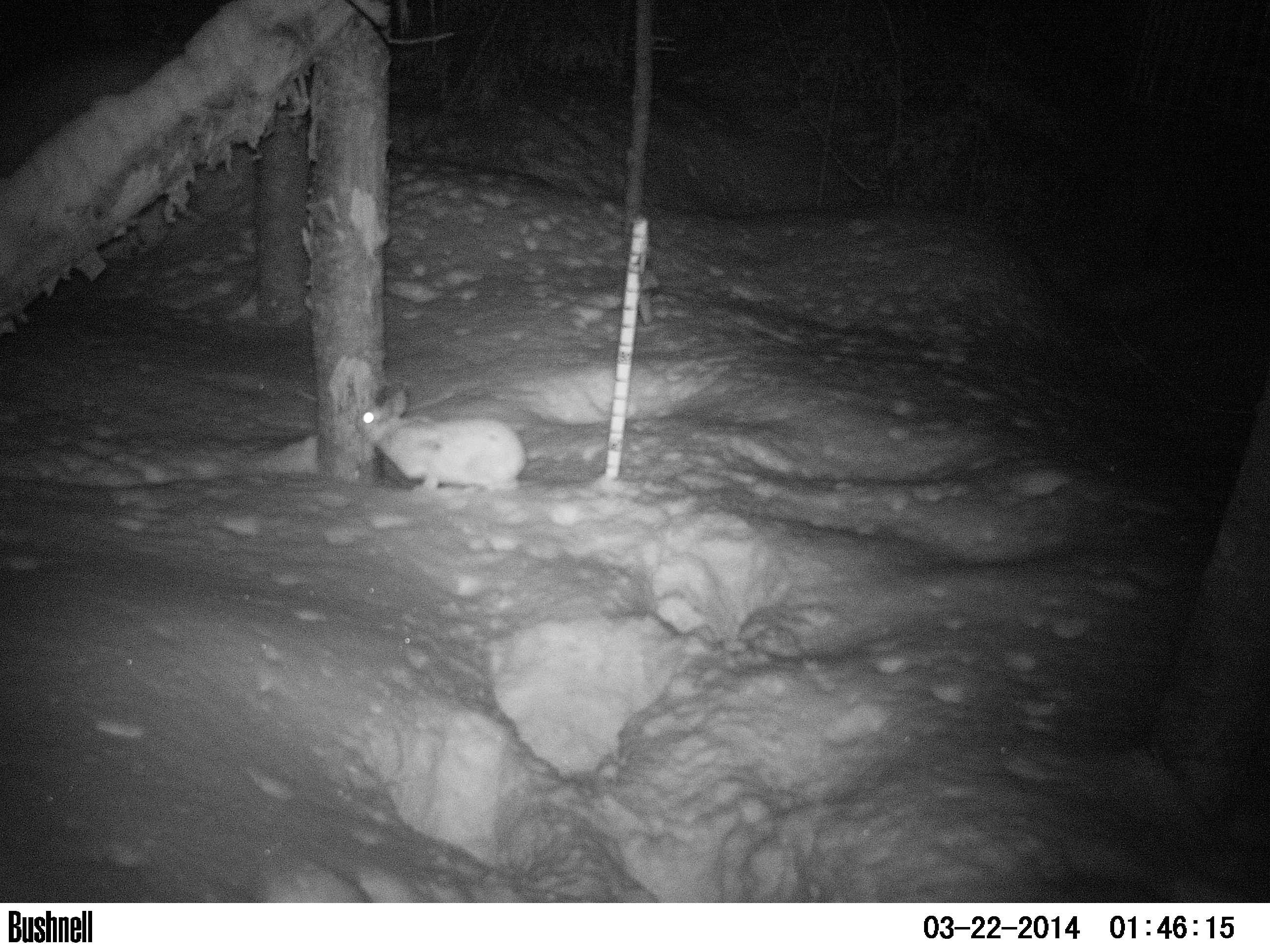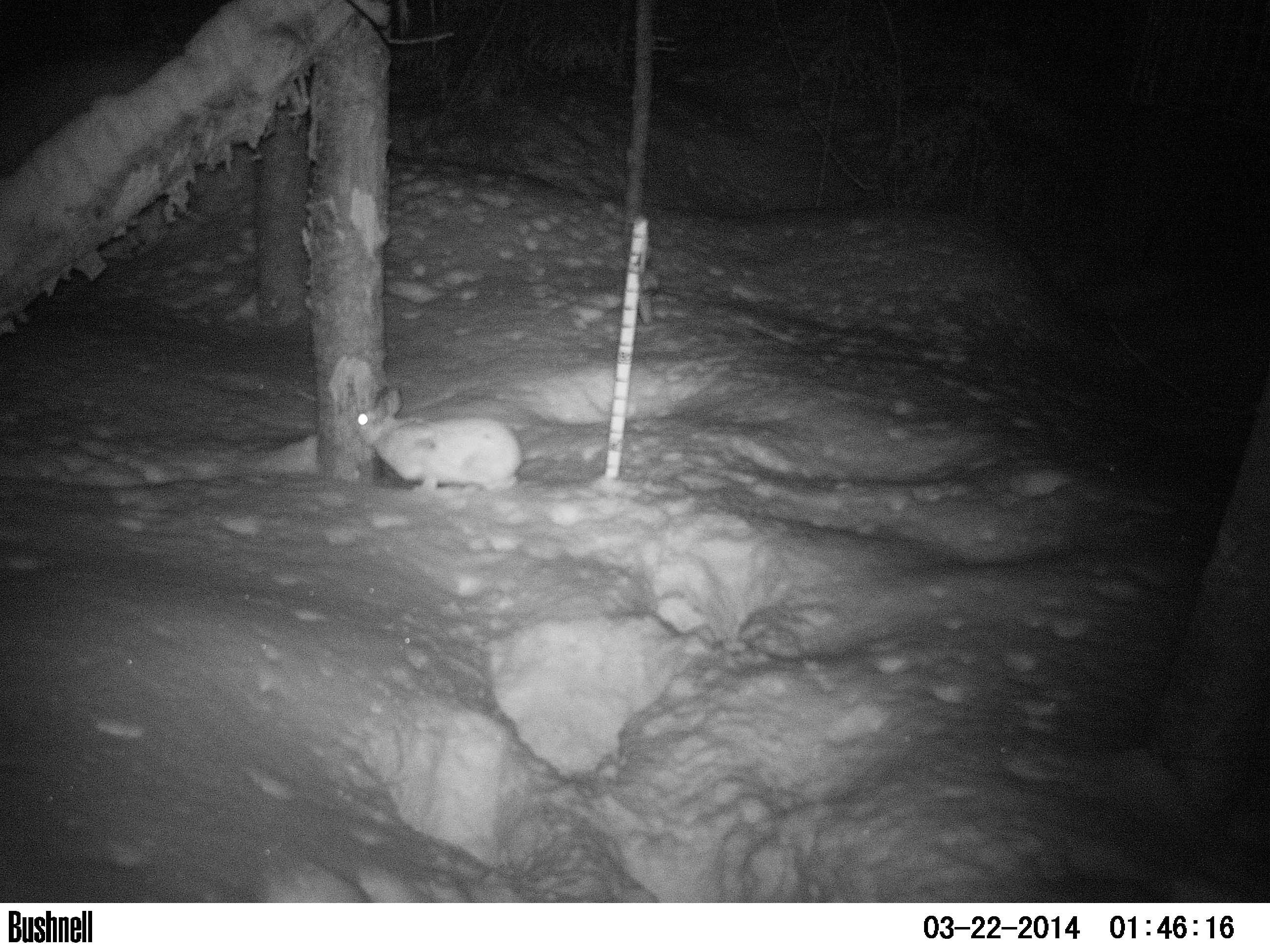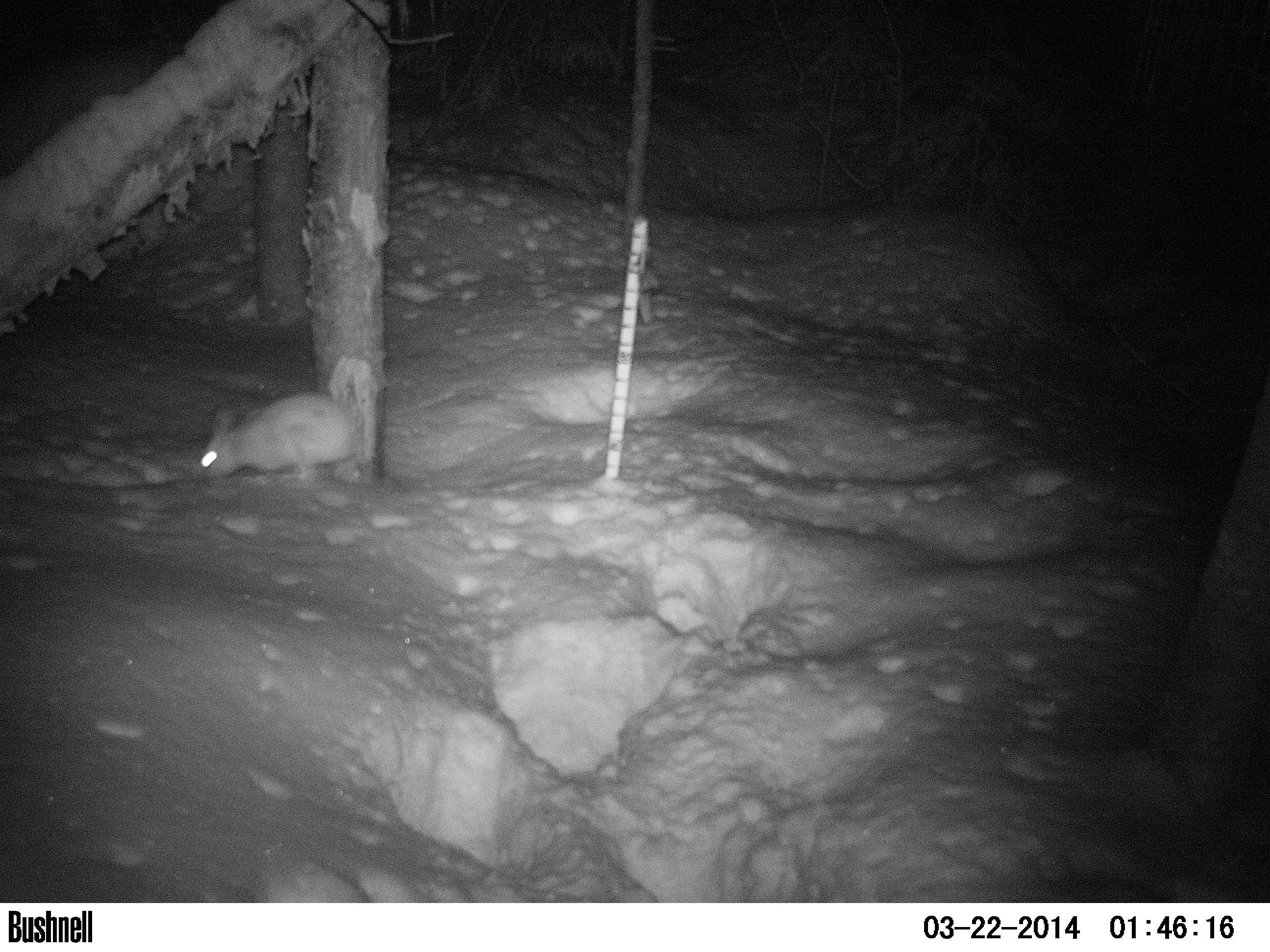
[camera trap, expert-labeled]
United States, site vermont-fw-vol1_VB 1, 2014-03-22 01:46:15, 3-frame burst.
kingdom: Animalia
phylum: Chordata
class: Mammalia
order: Lagomorpha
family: Leporidae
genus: Lepus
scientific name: Lepus americanus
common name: snowshoe hare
Snowshoe hare (Lepus americanus).